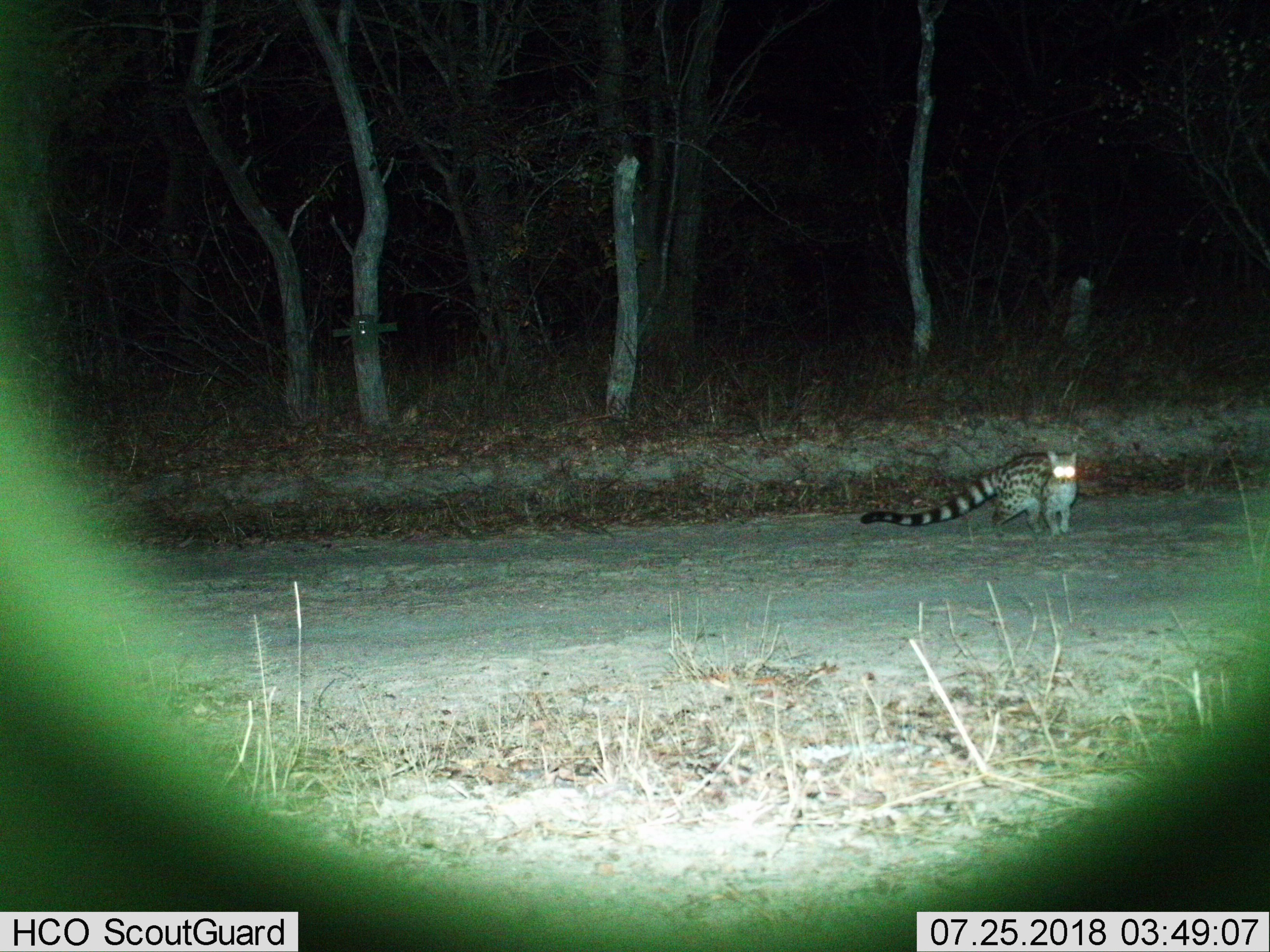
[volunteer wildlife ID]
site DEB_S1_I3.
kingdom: Animalia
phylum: Chordata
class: Mammalia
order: Carnivora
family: Viverridae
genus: Genetta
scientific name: Genetta genetta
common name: small-spotted genet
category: genetcommonsmallspotted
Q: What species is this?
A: Genetcommonsmallspotted (small-spotted genet) (Genetta genetta).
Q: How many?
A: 1.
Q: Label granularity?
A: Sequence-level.